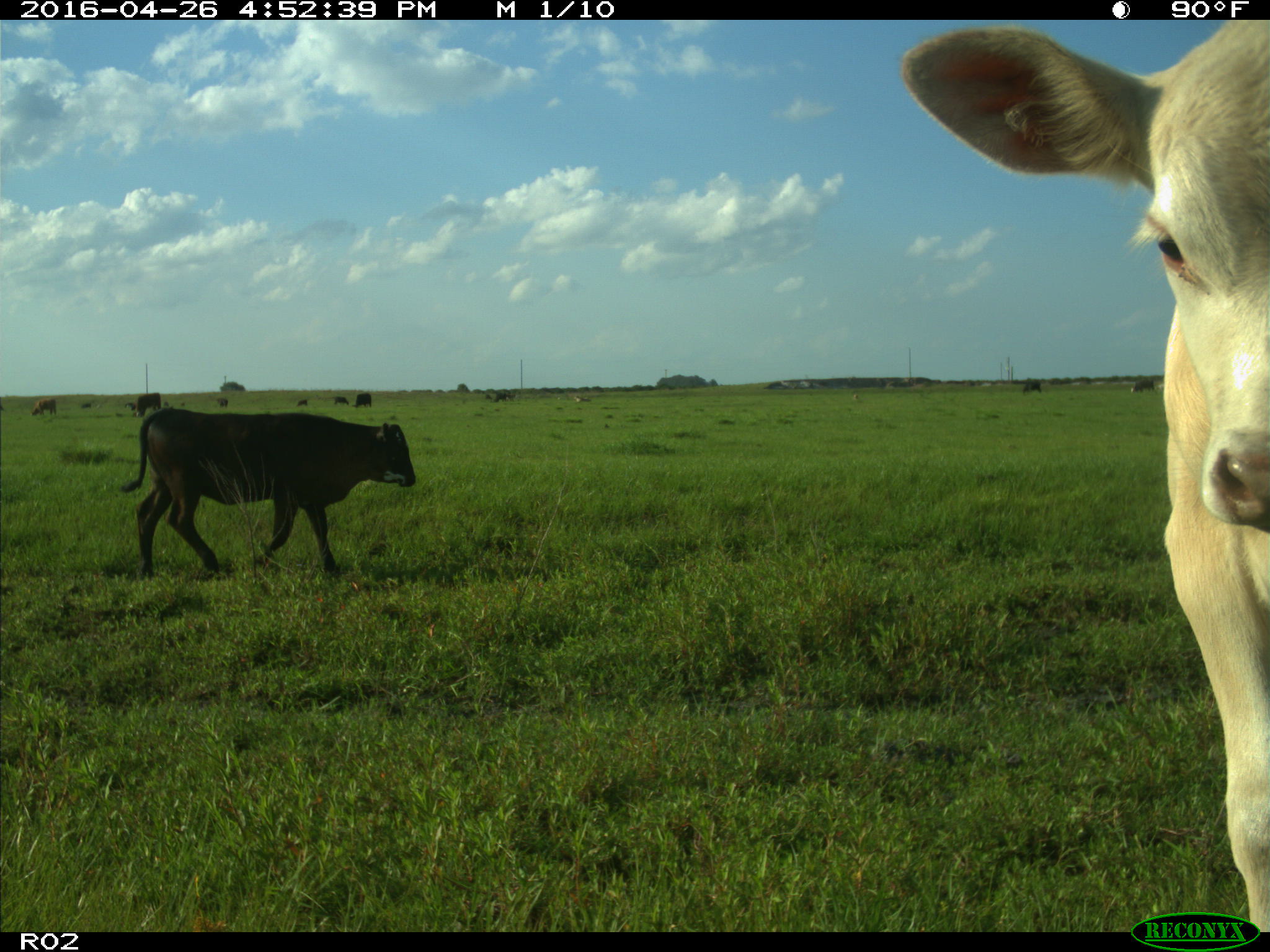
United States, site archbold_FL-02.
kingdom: Animalia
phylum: Chordata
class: Mammalia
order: Artiodactyla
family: Bovidae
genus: Bos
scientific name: Bos taurus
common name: domestic cow